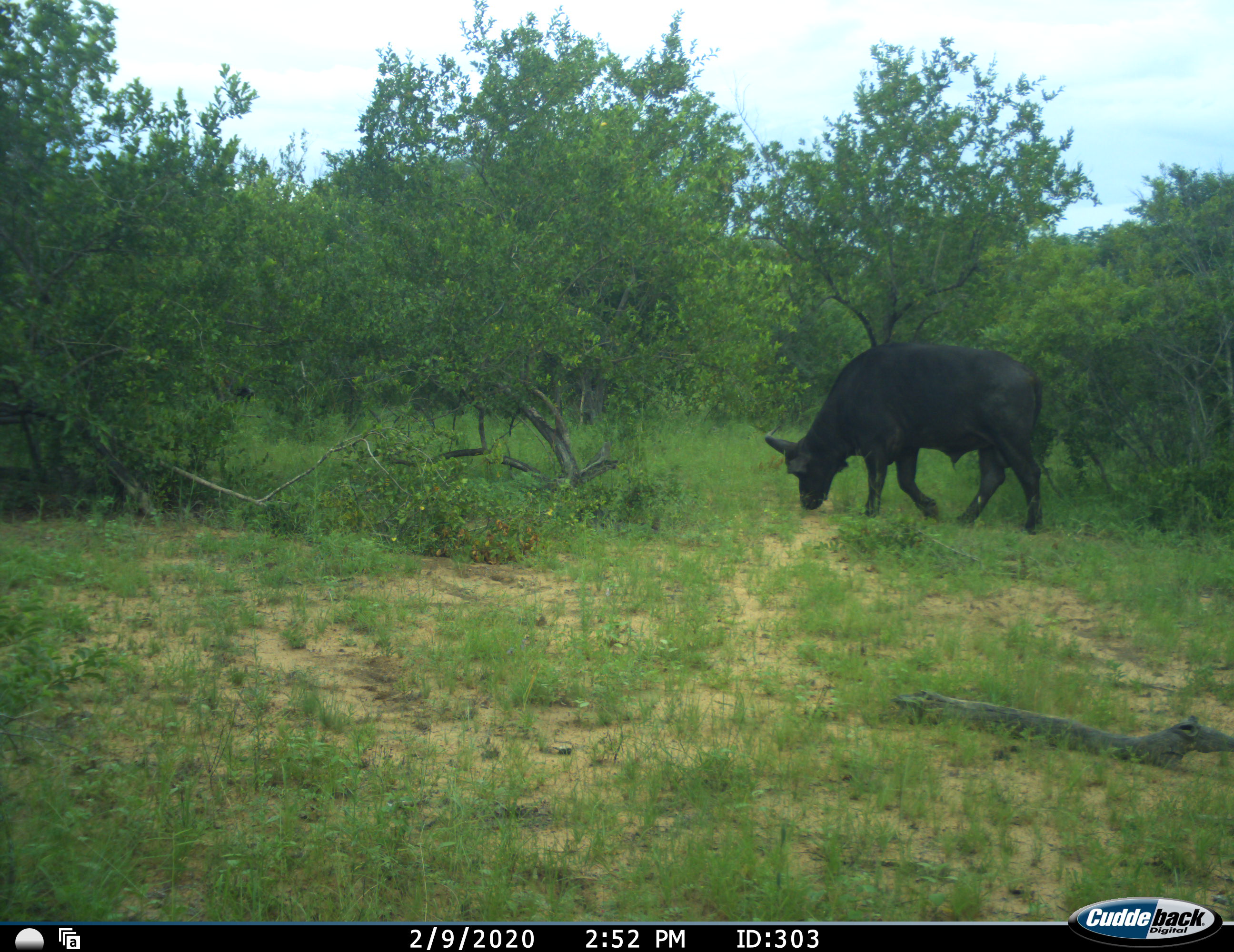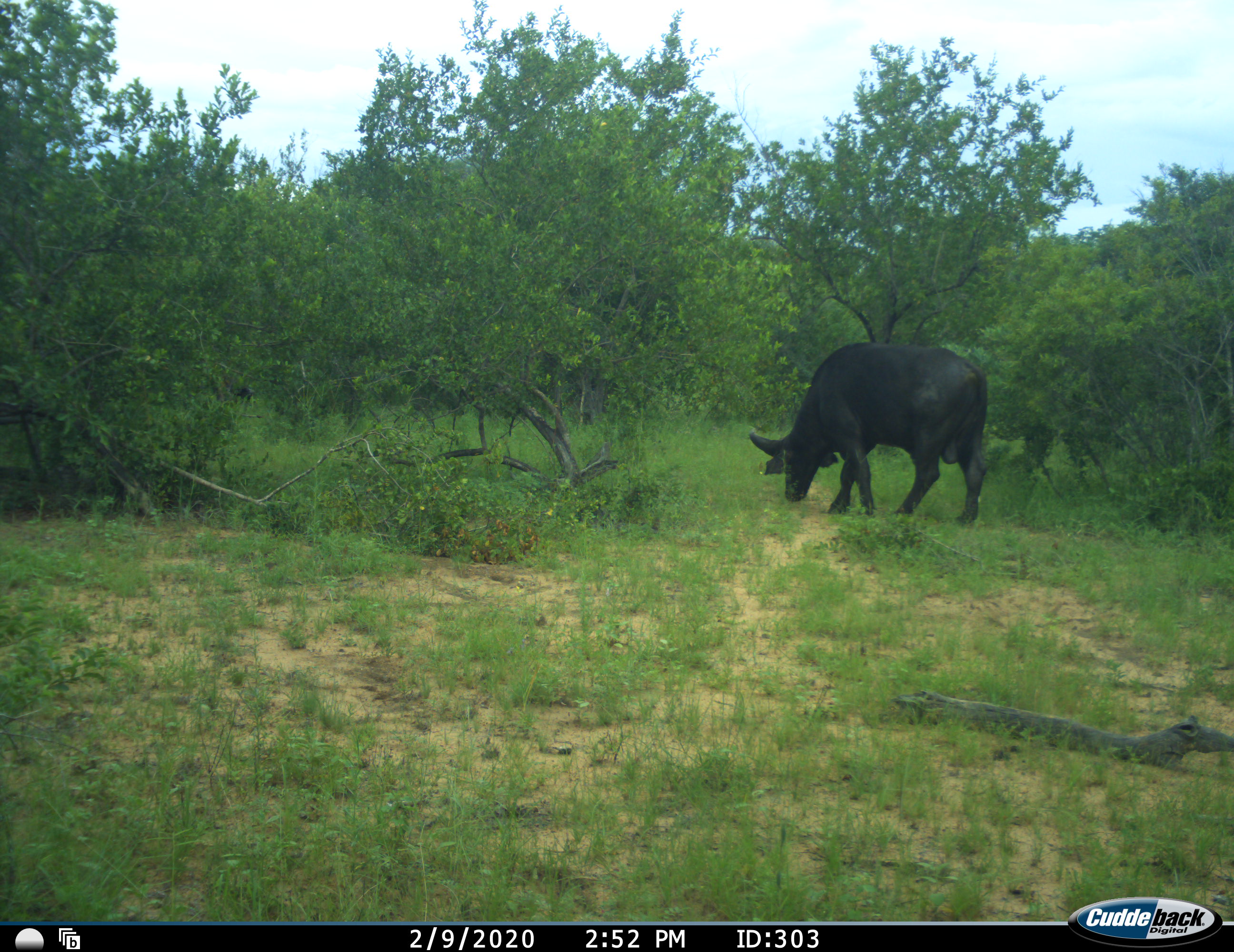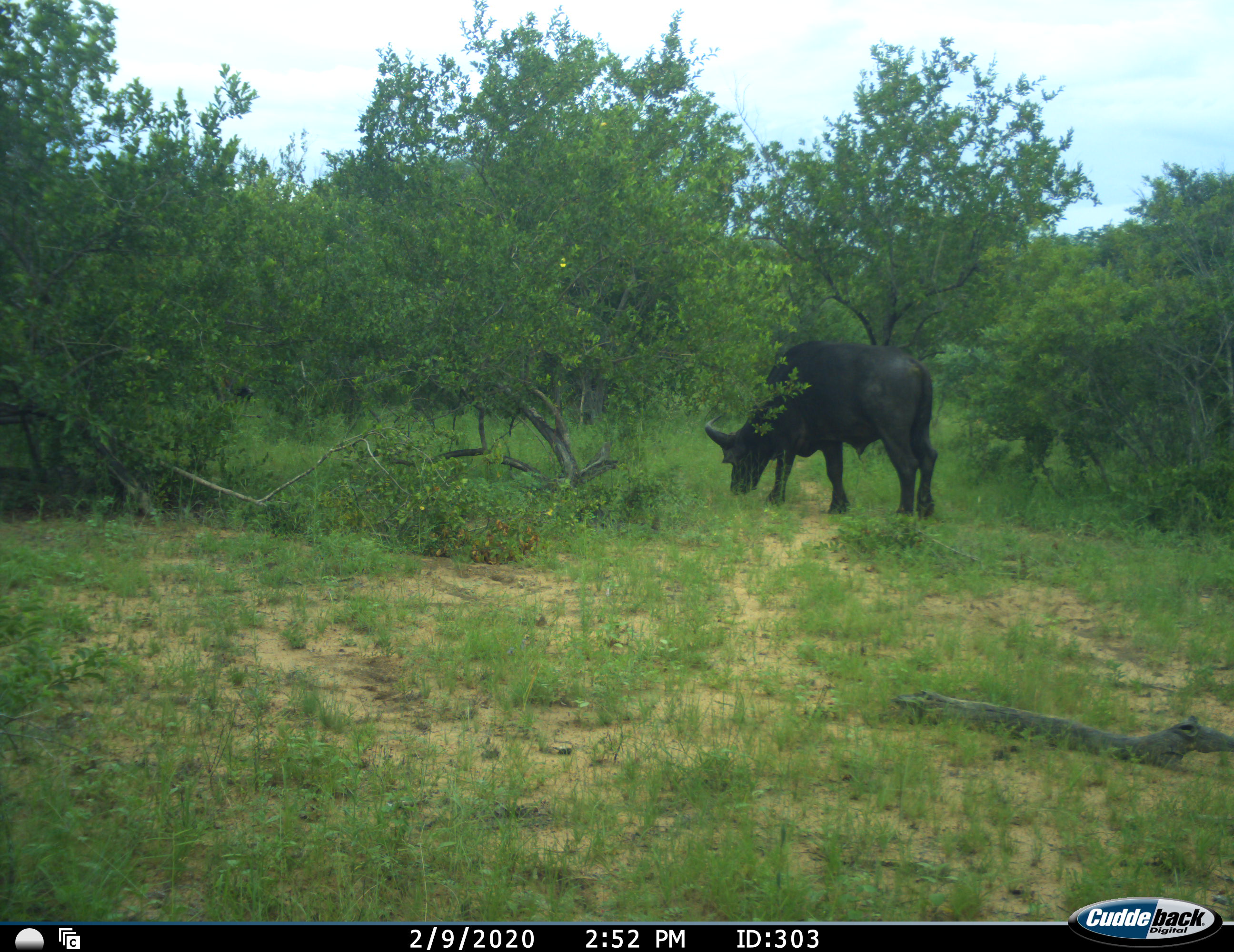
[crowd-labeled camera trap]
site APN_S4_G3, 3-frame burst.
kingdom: Animalia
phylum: Chordata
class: Mammalia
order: Artiodactyla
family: Bovidae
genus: Syncerus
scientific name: Syncerus caffer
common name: african buffalo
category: buffalo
Buffalo (african buffalo) (Syncerus caffer), count 1. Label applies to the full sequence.